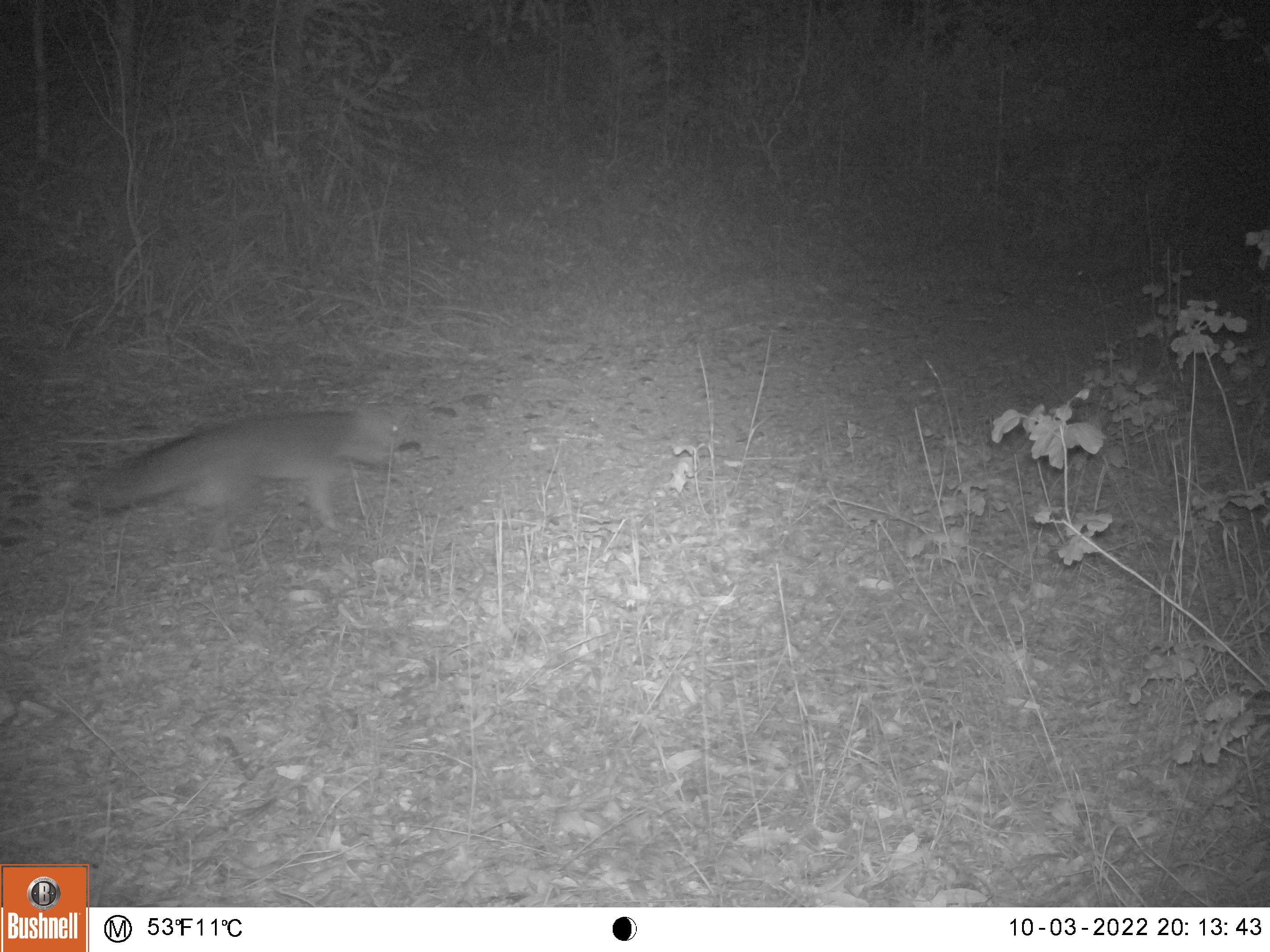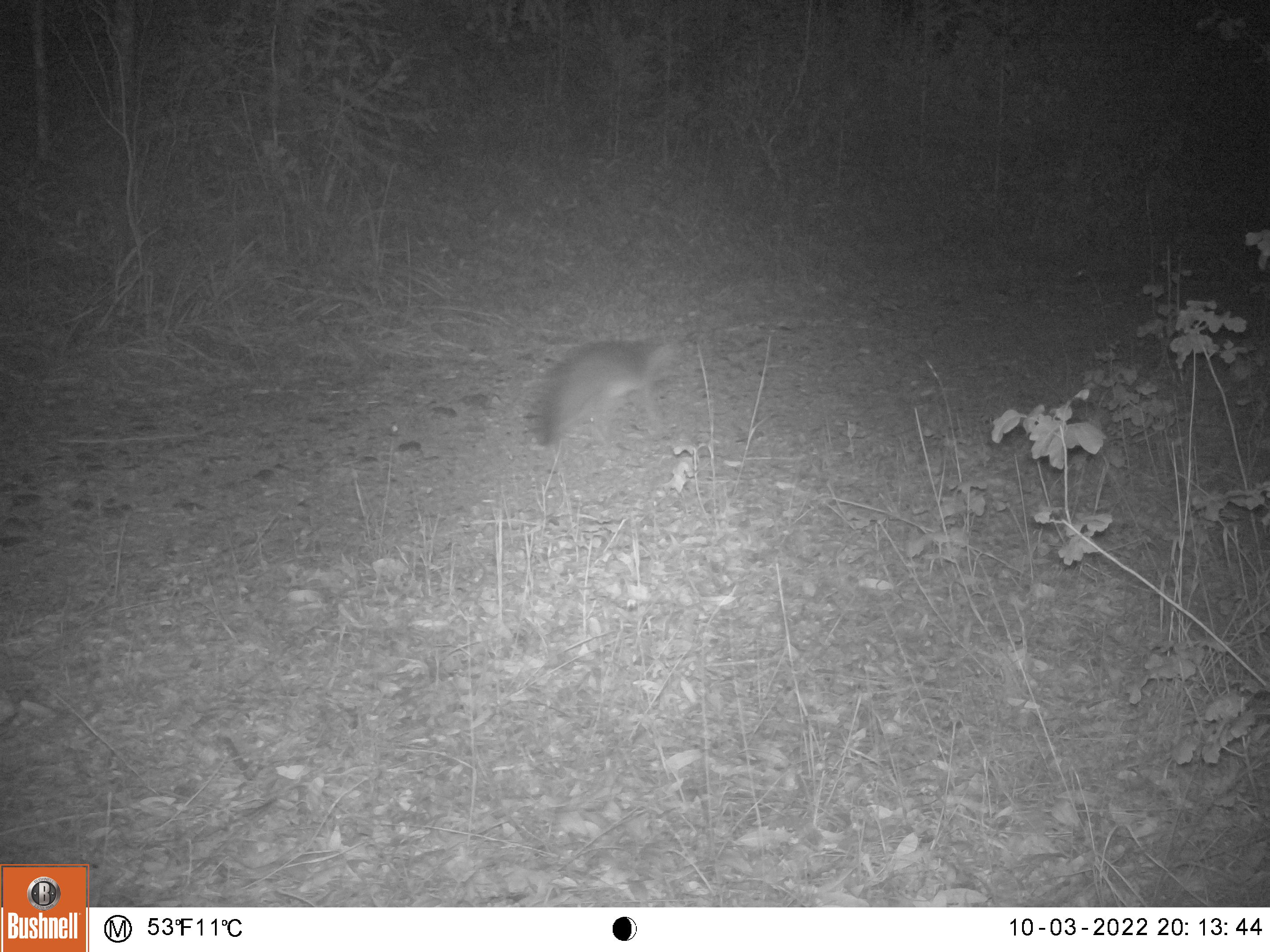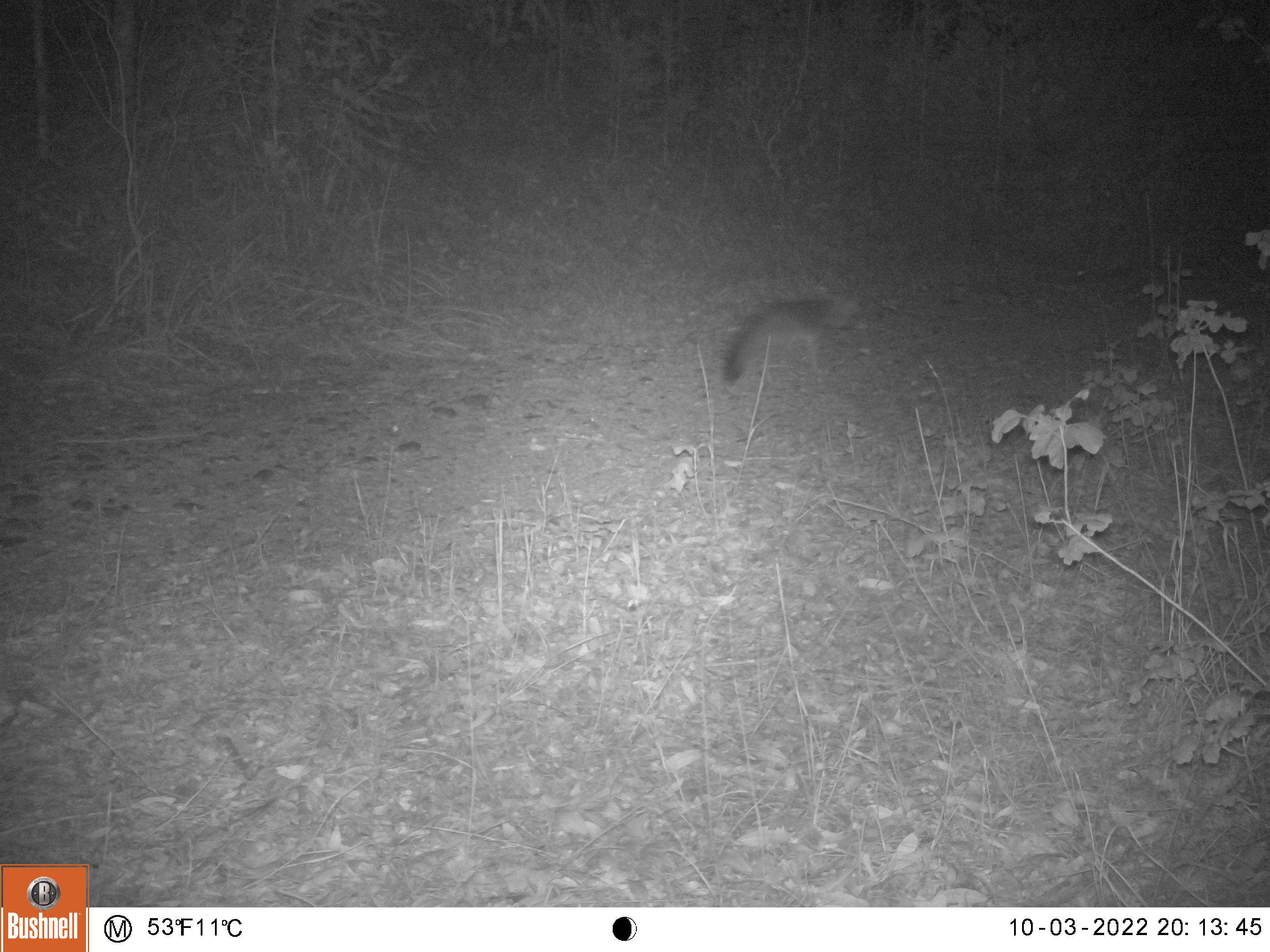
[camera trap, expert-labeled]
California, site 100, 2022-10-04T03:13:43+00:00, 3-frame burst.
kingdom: Animalia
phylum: Chordata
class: Mammalia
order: Carnivora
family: Canidae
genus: Urocyon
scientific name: Urocyon cinereoargenteus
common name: gray fox